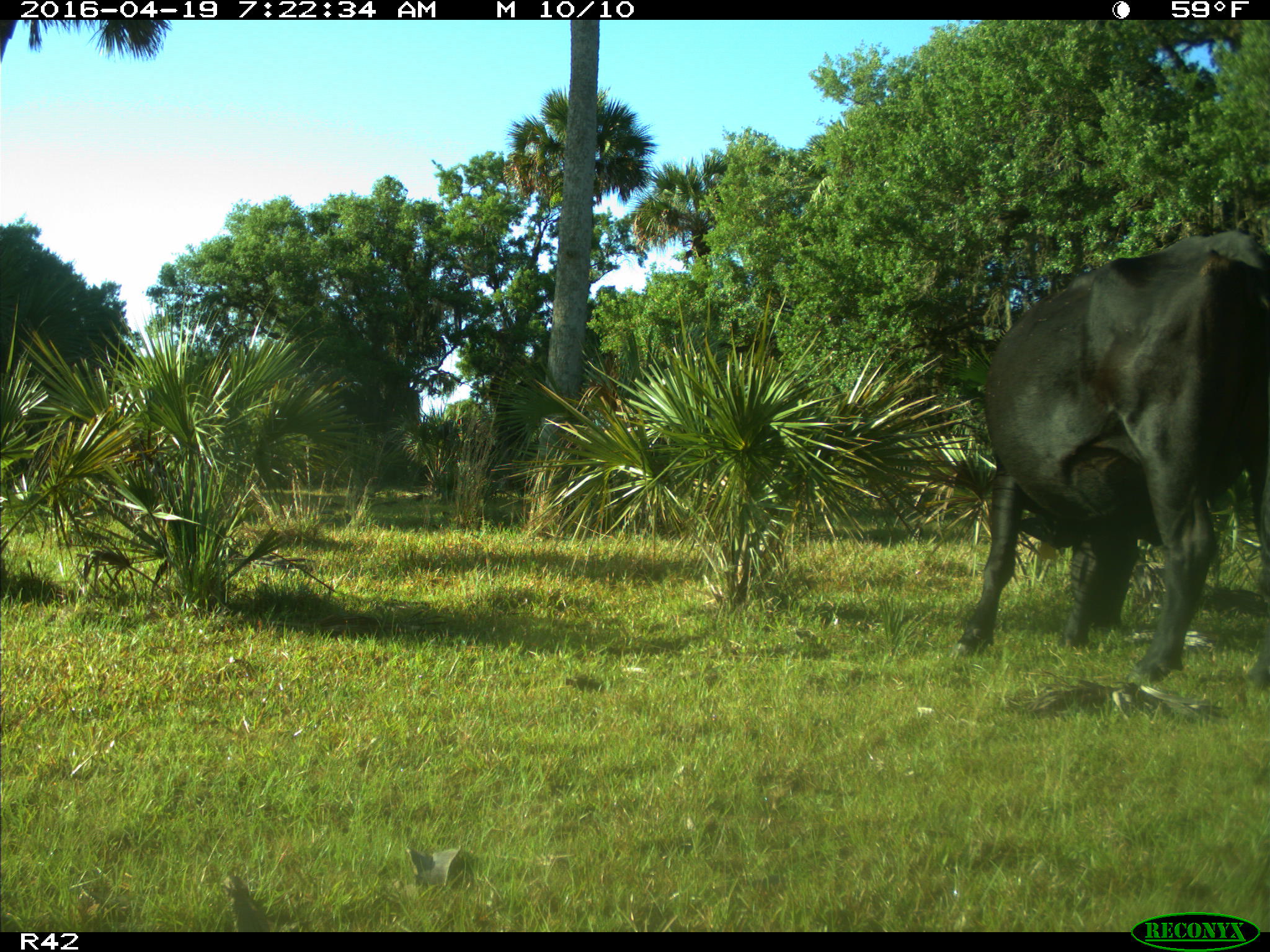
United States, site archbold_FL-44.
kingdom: Animalia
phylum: Chordata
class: Mammalia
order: Artiodactyla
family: Bovidae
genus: Bos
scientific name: Bos taurus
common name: domestic cow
Bos taurus (domestic cow).